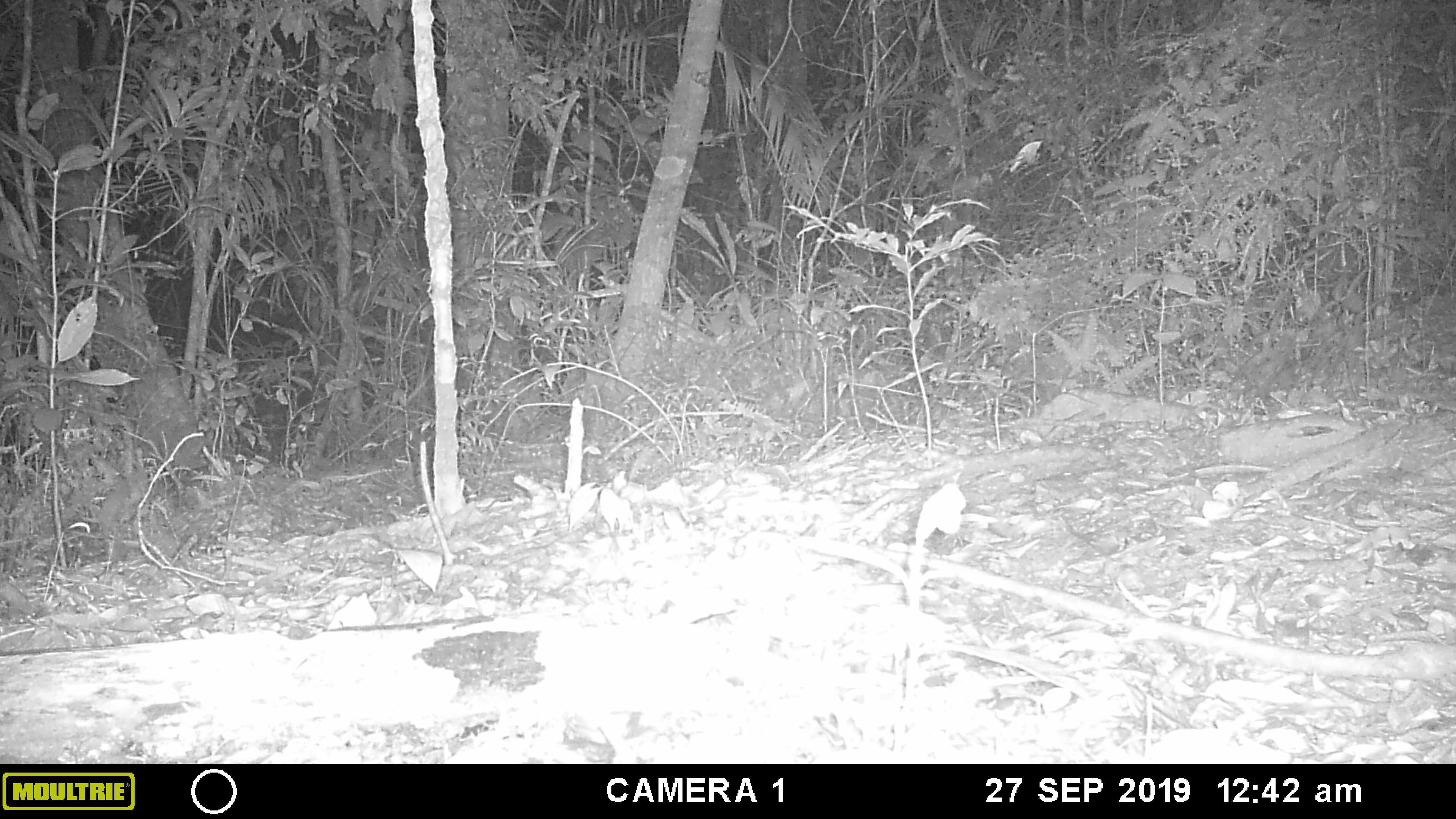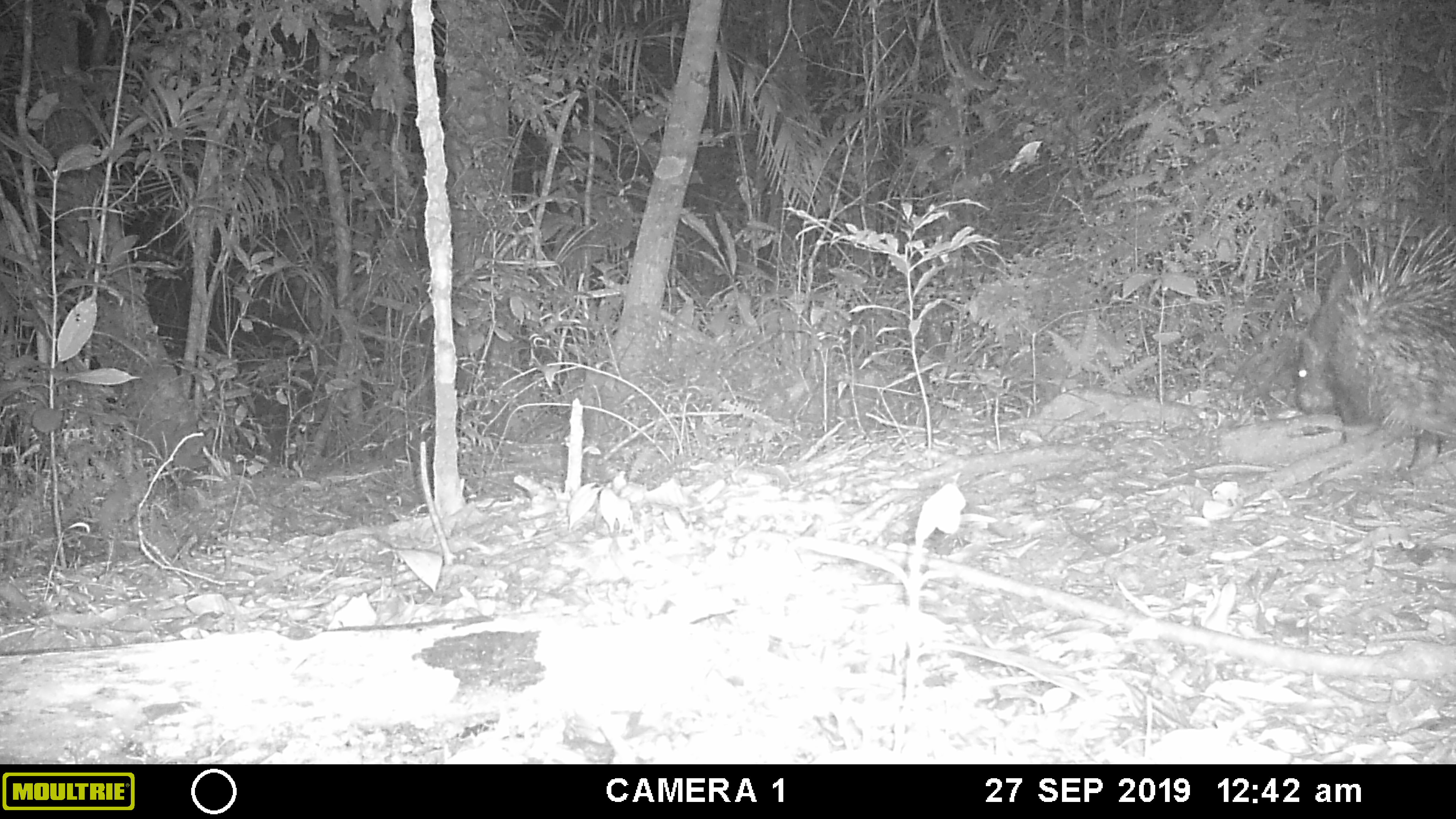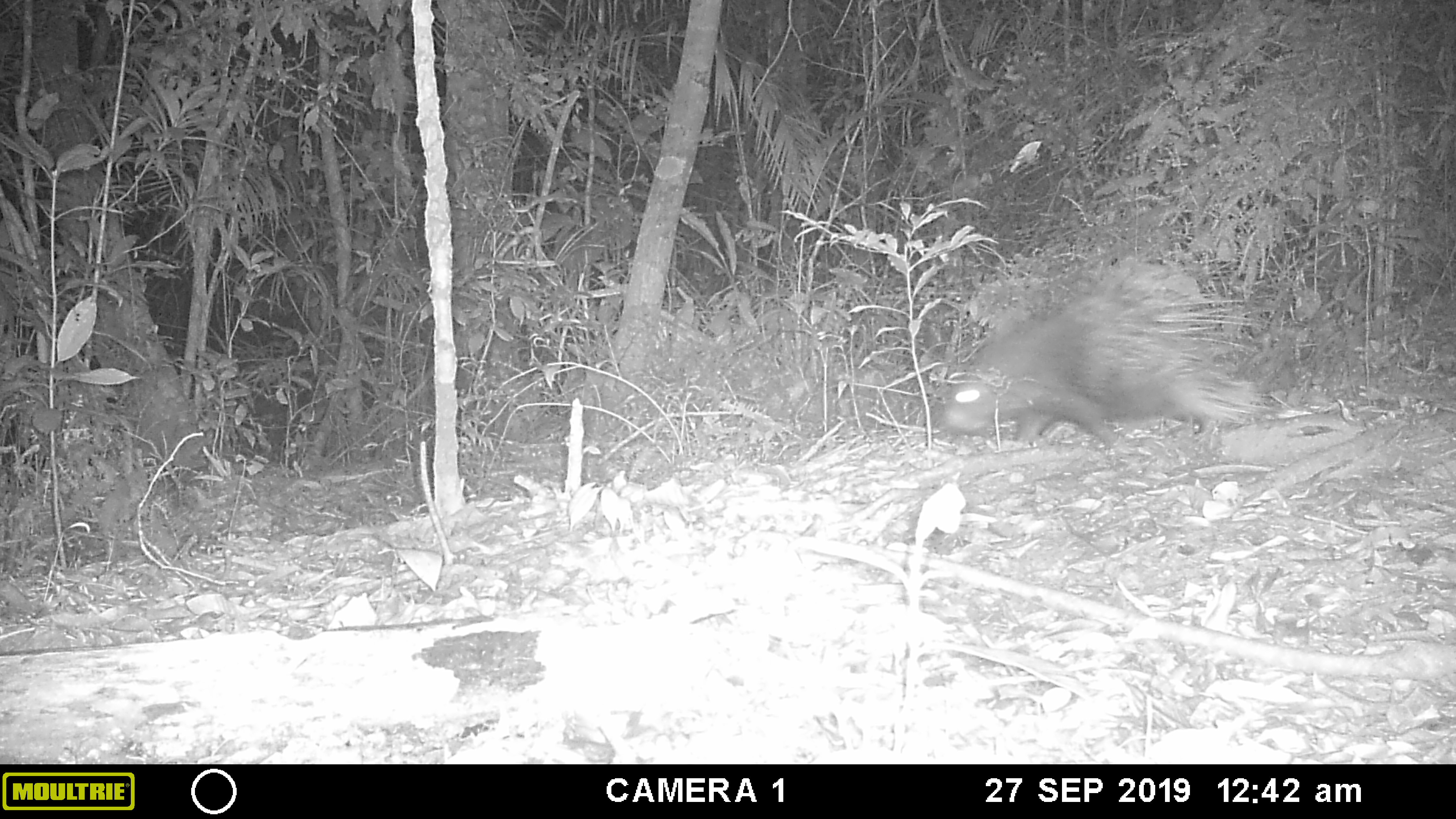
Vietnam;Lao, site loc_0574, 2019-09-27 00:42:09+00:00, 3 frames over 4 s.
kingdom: Animalia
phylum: Chordata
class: Mammalia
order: Rodentia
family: Hystricidae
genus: Hystrix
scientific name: Hystrix brachyura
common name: malayan porcupine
Malayan porcupine (Hystrix brachyura). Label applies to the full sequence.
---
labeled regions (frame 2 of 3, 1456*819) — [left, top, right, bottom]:
malayan porcupine: [1295, 209, 1456, 445]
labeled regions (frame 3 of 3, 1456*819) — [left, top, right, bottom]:
malayan porcupine: [945, 247, 1312, 447]